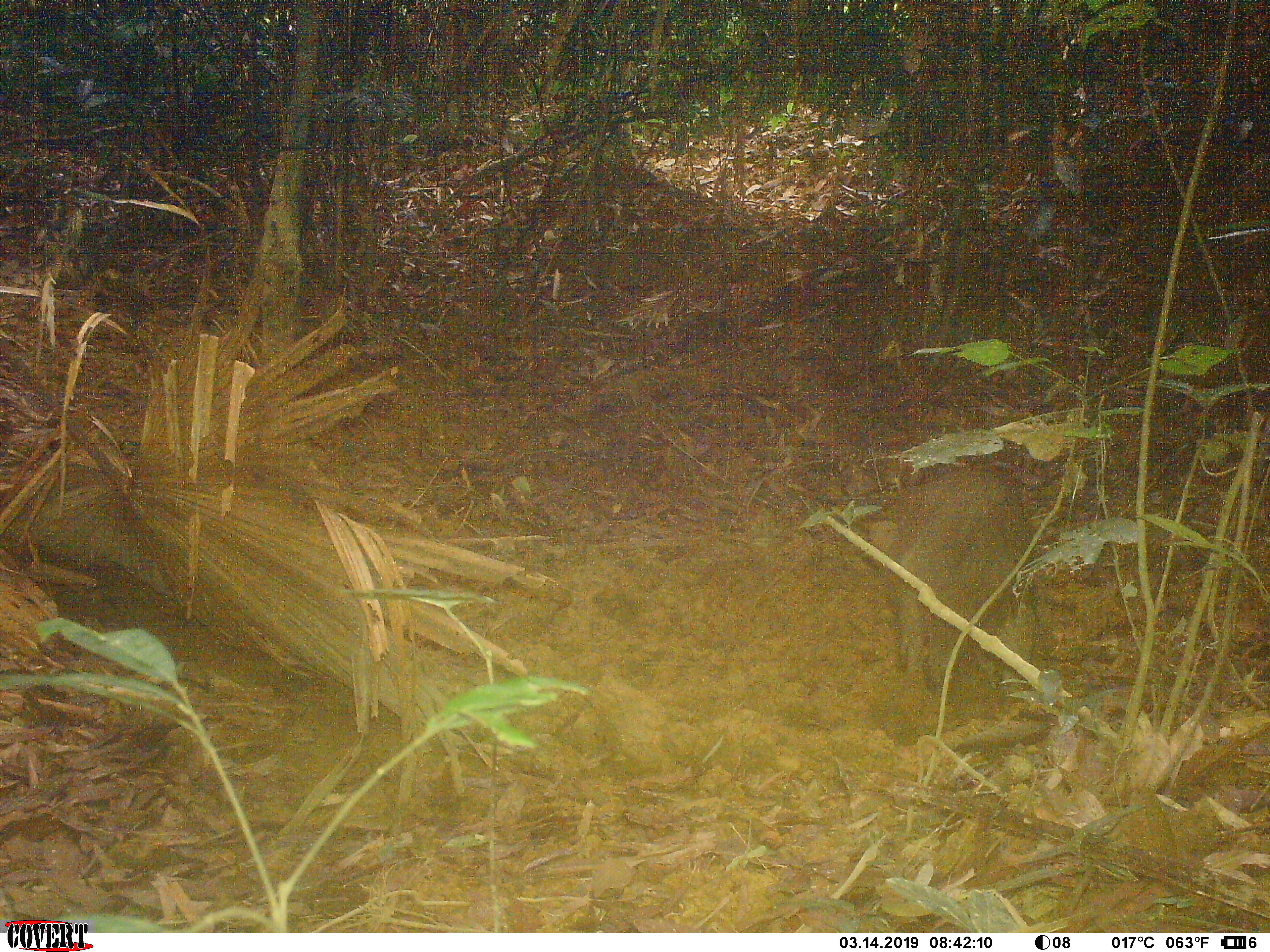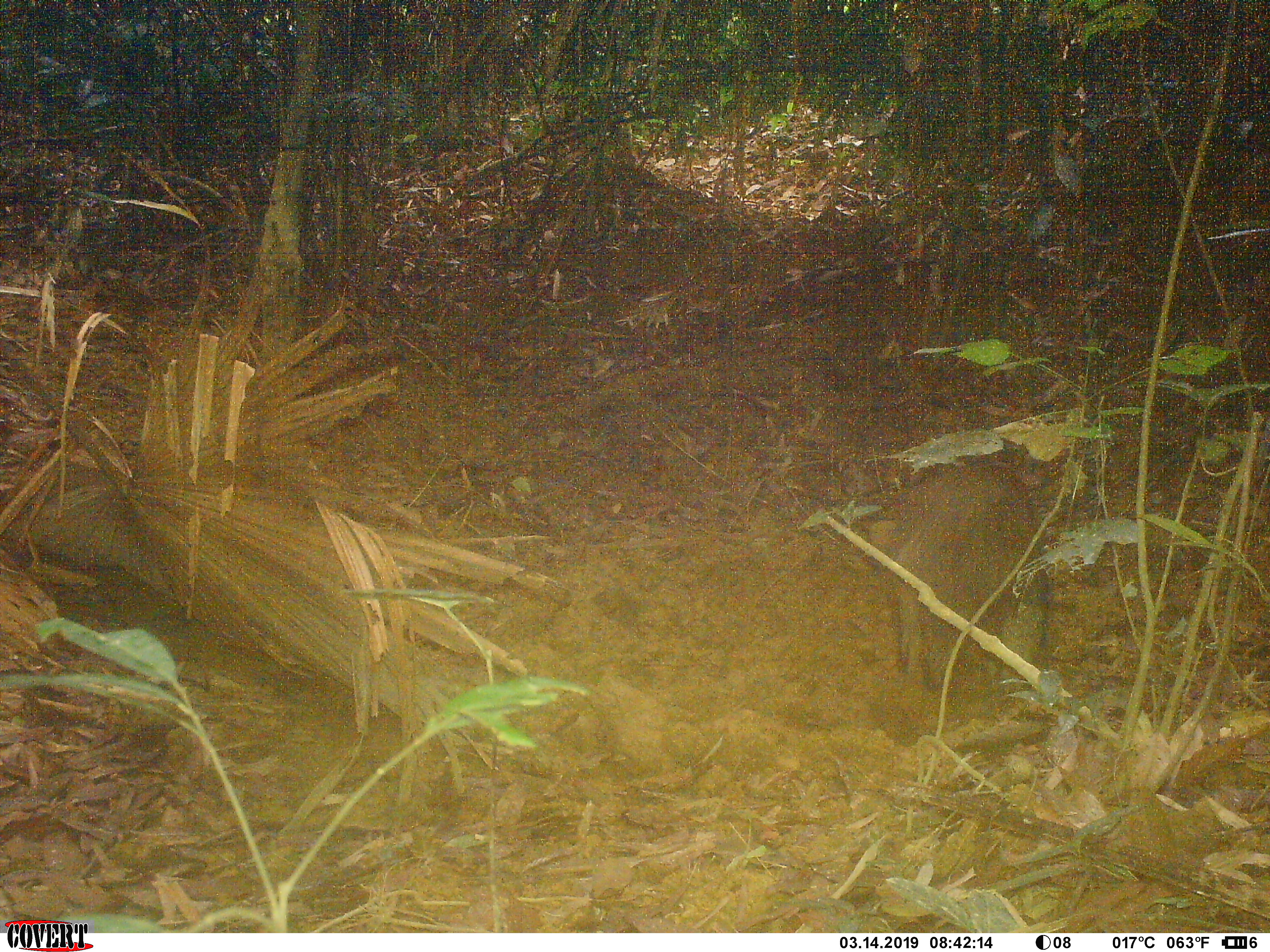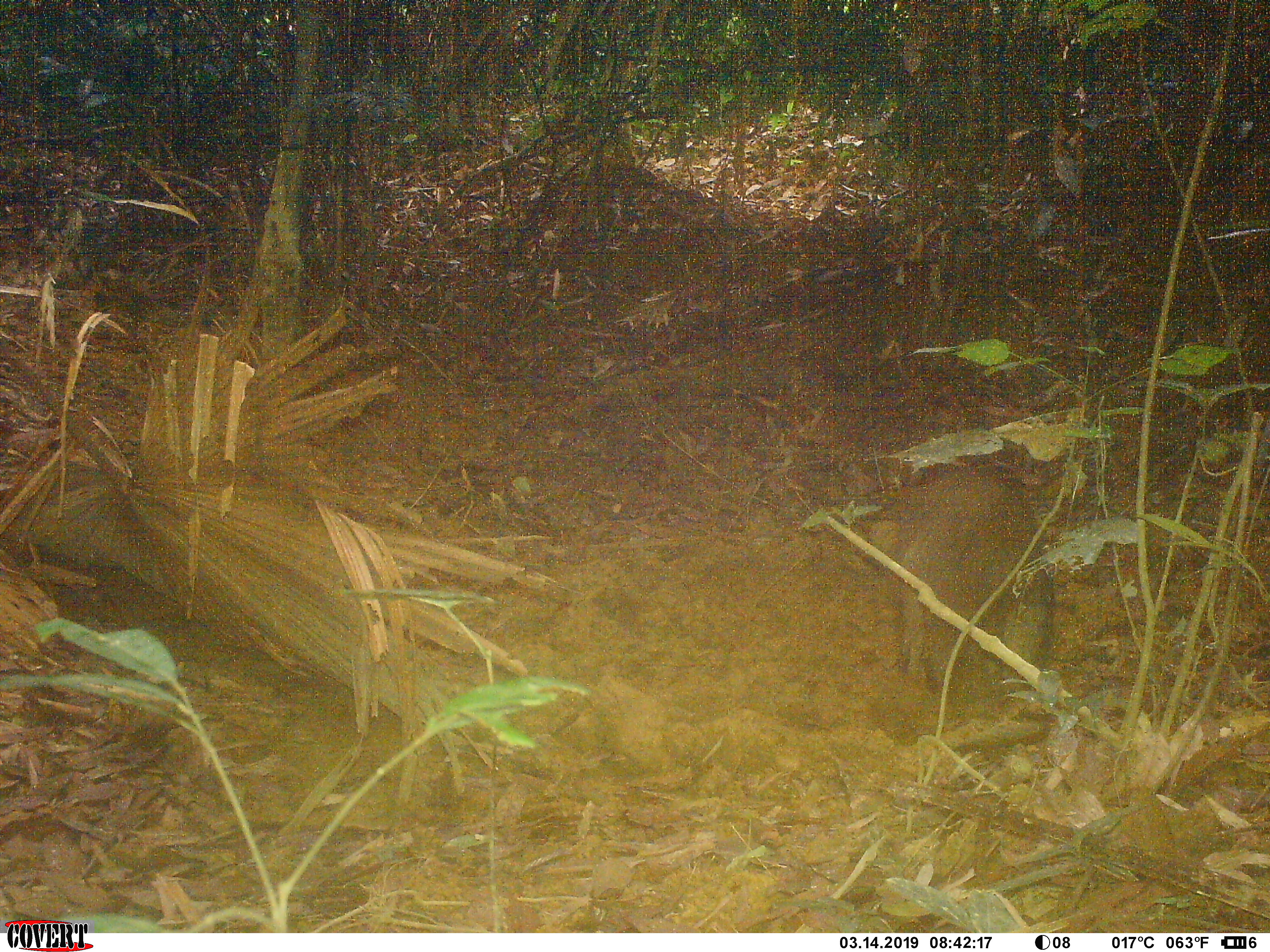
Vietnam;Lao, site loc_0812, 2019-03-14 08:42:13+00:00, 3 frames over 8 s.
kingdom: Animalia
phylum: Chordata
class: Mammalia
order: Artiodactyla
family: Suidae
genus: Sus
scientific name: Sus scrofa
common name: eurasian wild pig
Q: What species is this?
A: Eurasian wild pig (Sus scrofa).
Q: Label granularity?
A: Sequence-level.